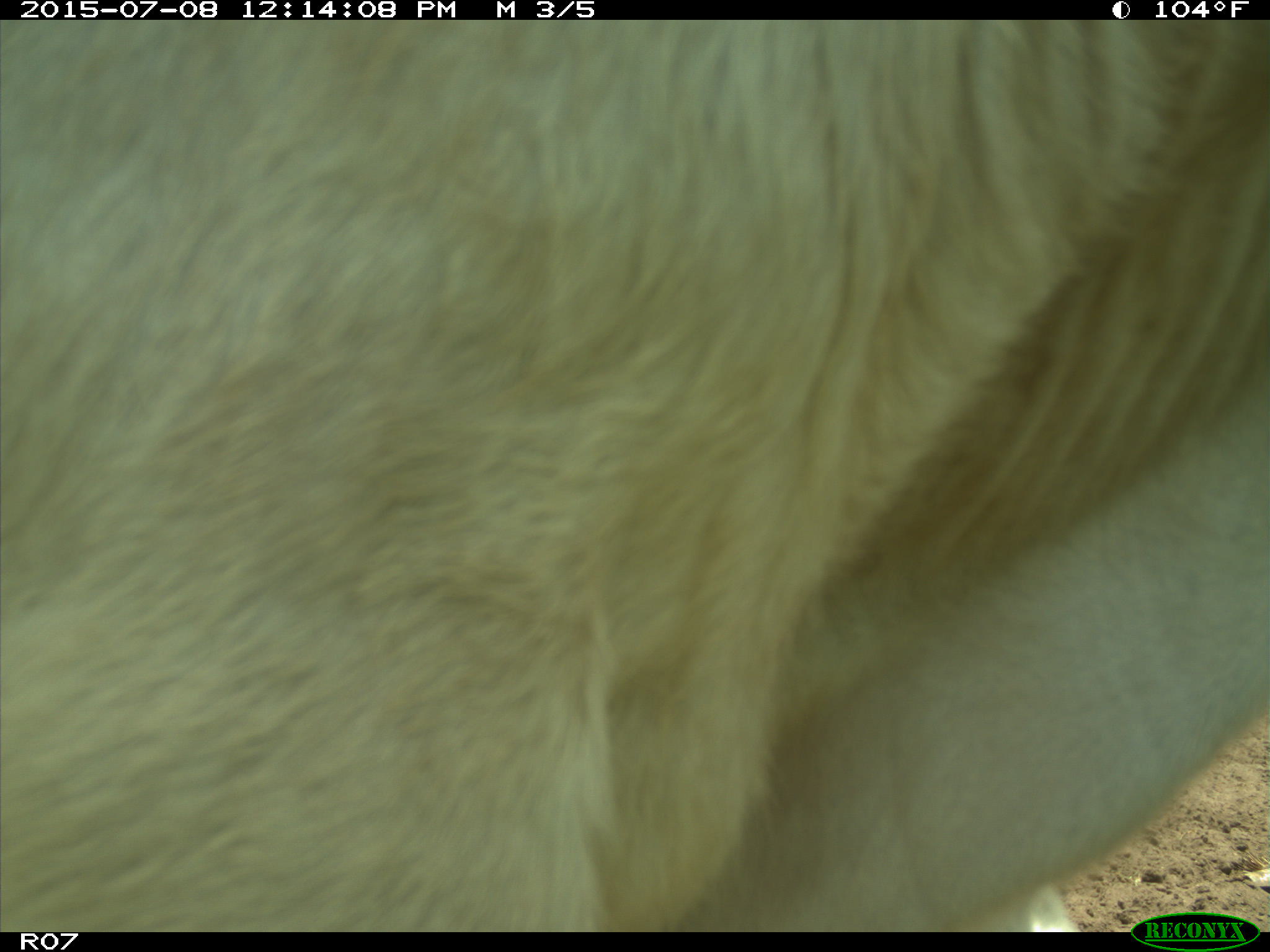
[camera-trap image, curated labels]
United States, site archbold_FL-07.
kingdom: Animalia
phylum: Chordata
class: Mammalia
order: Artiodactyla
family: Bovidae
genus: Bos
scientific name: Bos taurus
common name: domestic cow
Bos taurus (domestic cow).